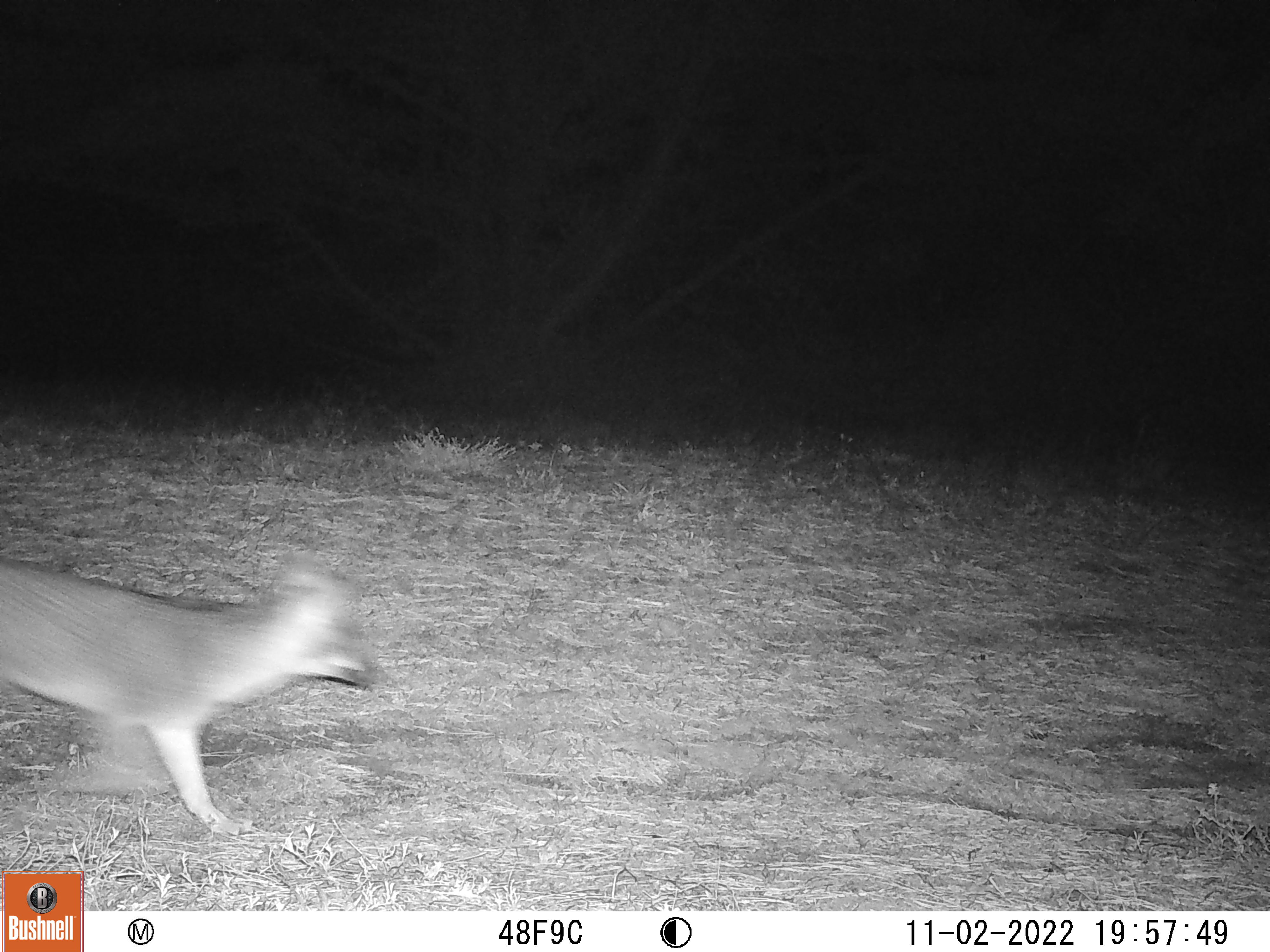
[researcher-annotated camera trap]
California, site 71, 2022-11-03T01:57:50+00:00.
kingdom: Animalia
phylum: Chordata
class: Mammalia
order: Carnivora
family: Canidae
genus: Urocyon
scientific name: Urocyon cinereoargenteus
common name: gray fox